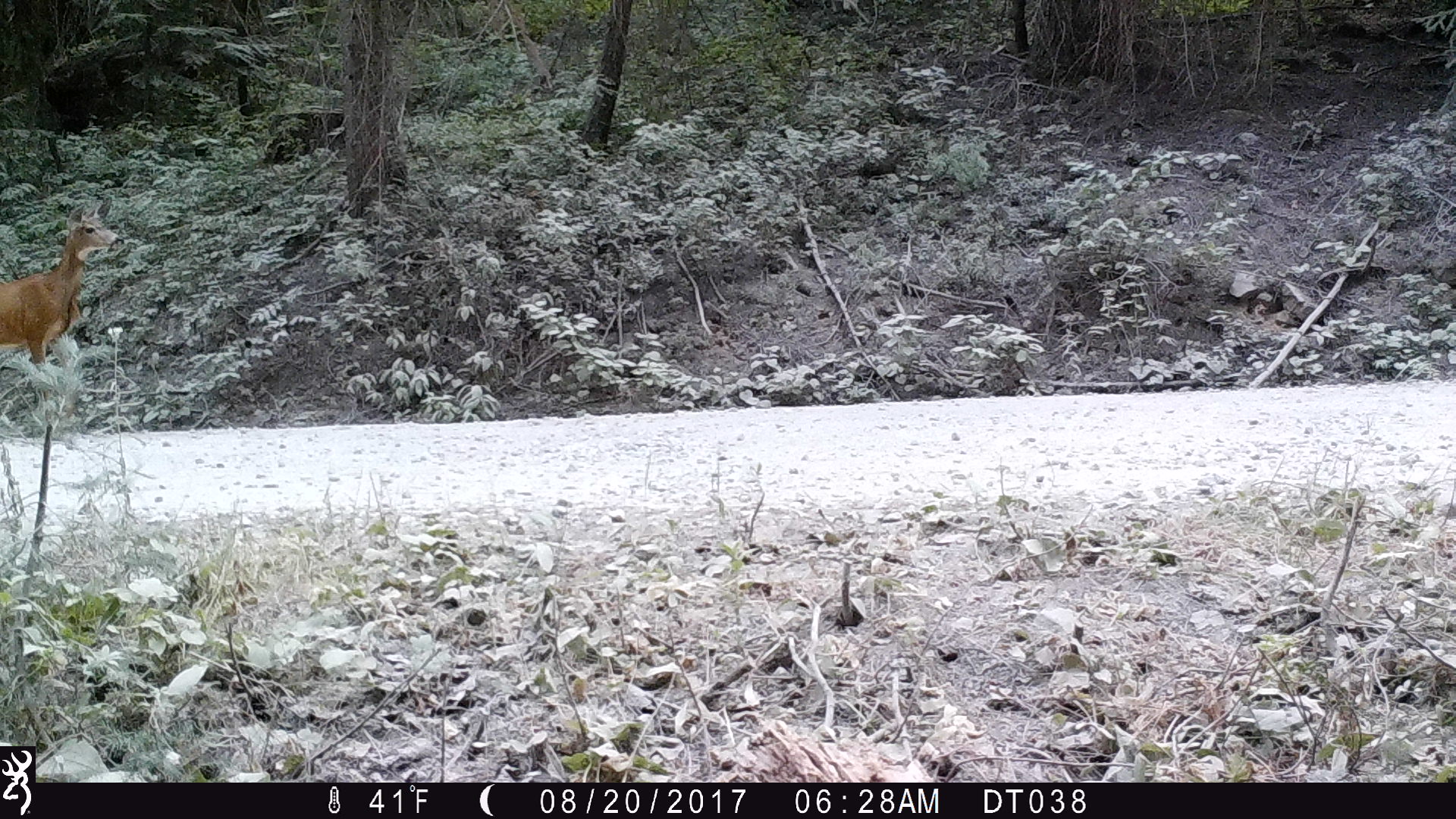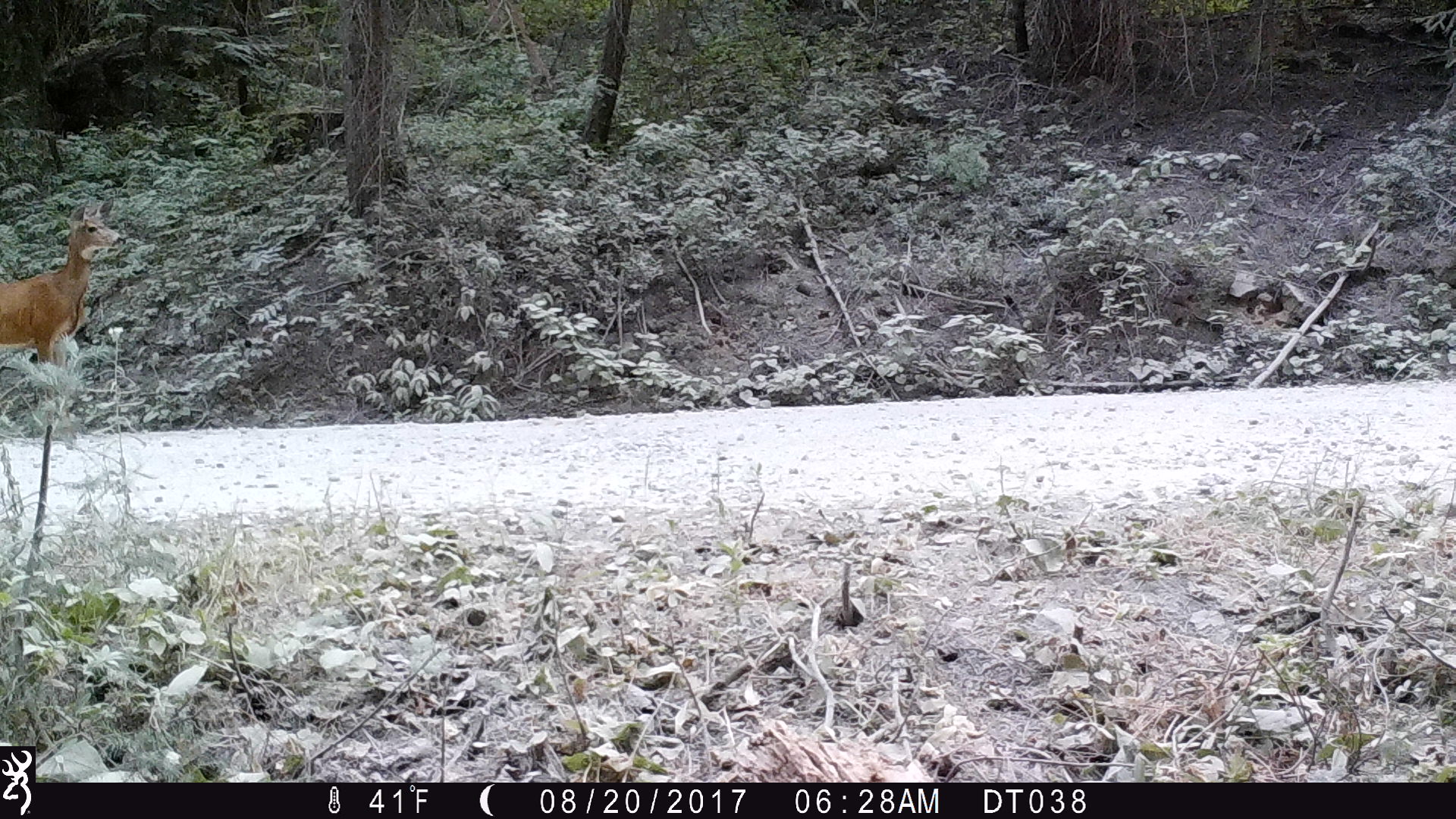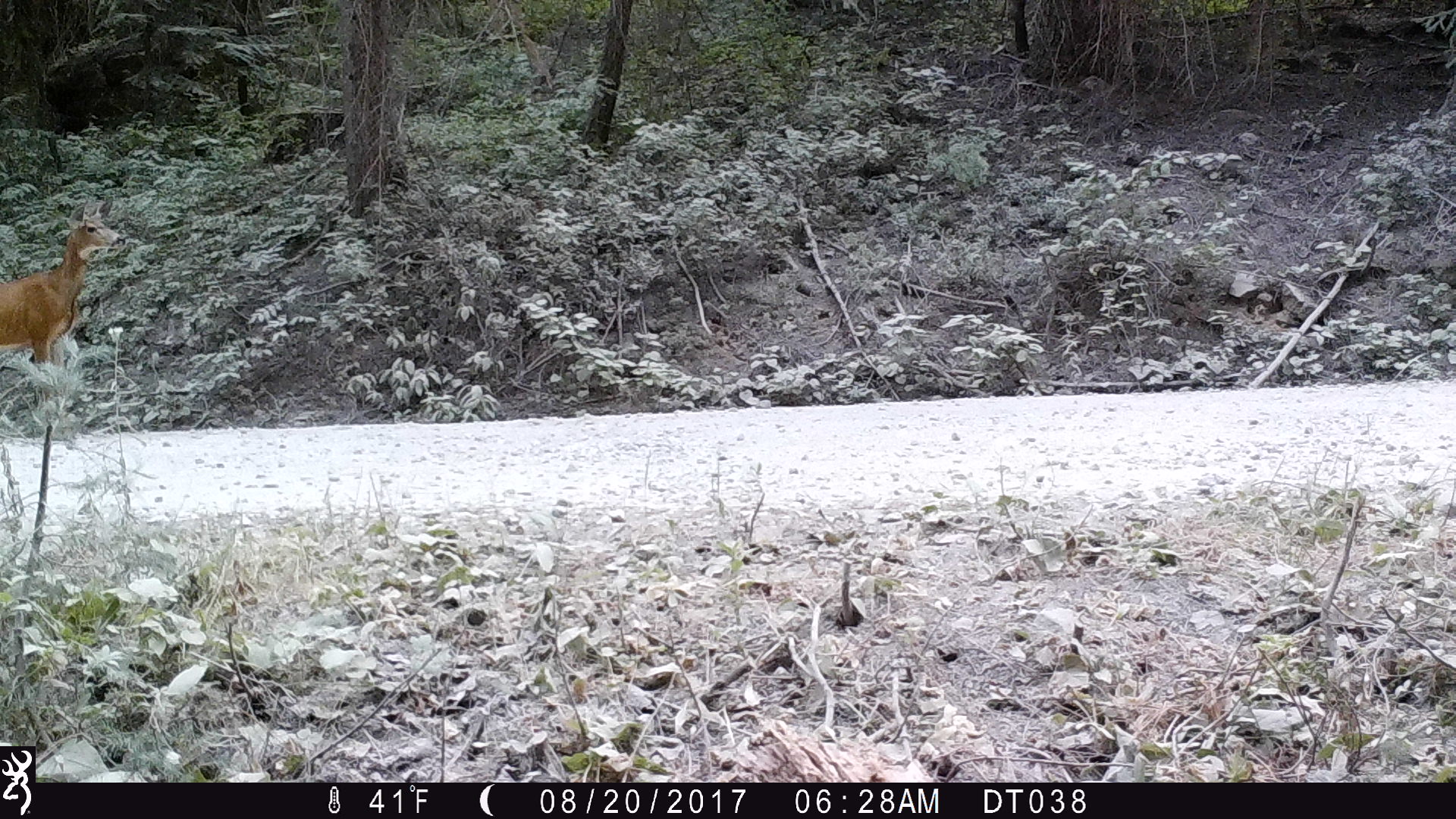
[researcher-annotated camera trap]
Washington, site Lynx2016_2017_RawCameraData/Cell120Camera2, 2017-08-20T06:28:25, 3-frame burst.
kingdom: Animalia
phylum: Chordata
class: Mammalia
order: Artiodactyla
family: Cervidae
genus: Odocoileus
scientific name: Odocoileus hemionus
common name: mule deer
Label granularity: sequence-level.